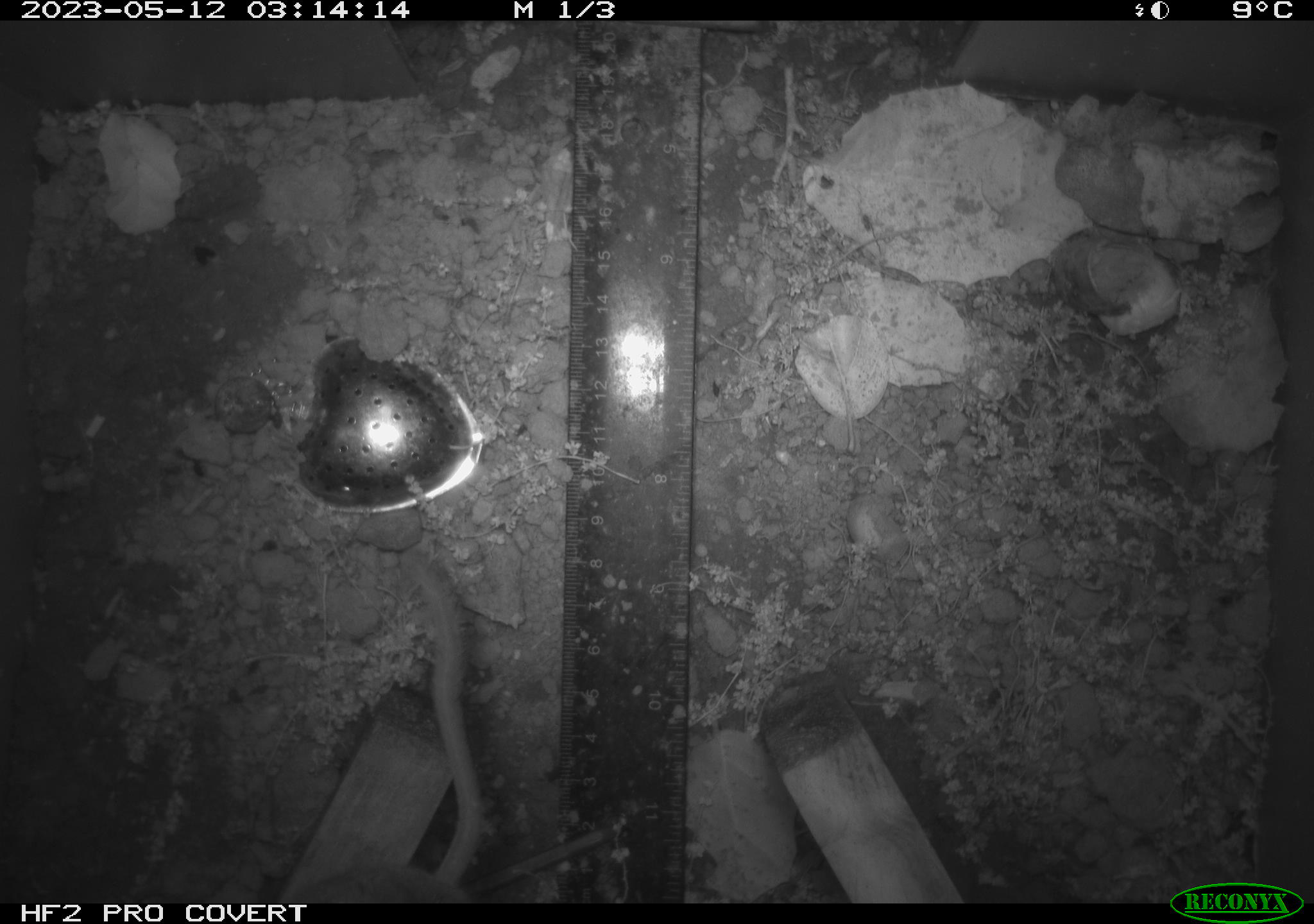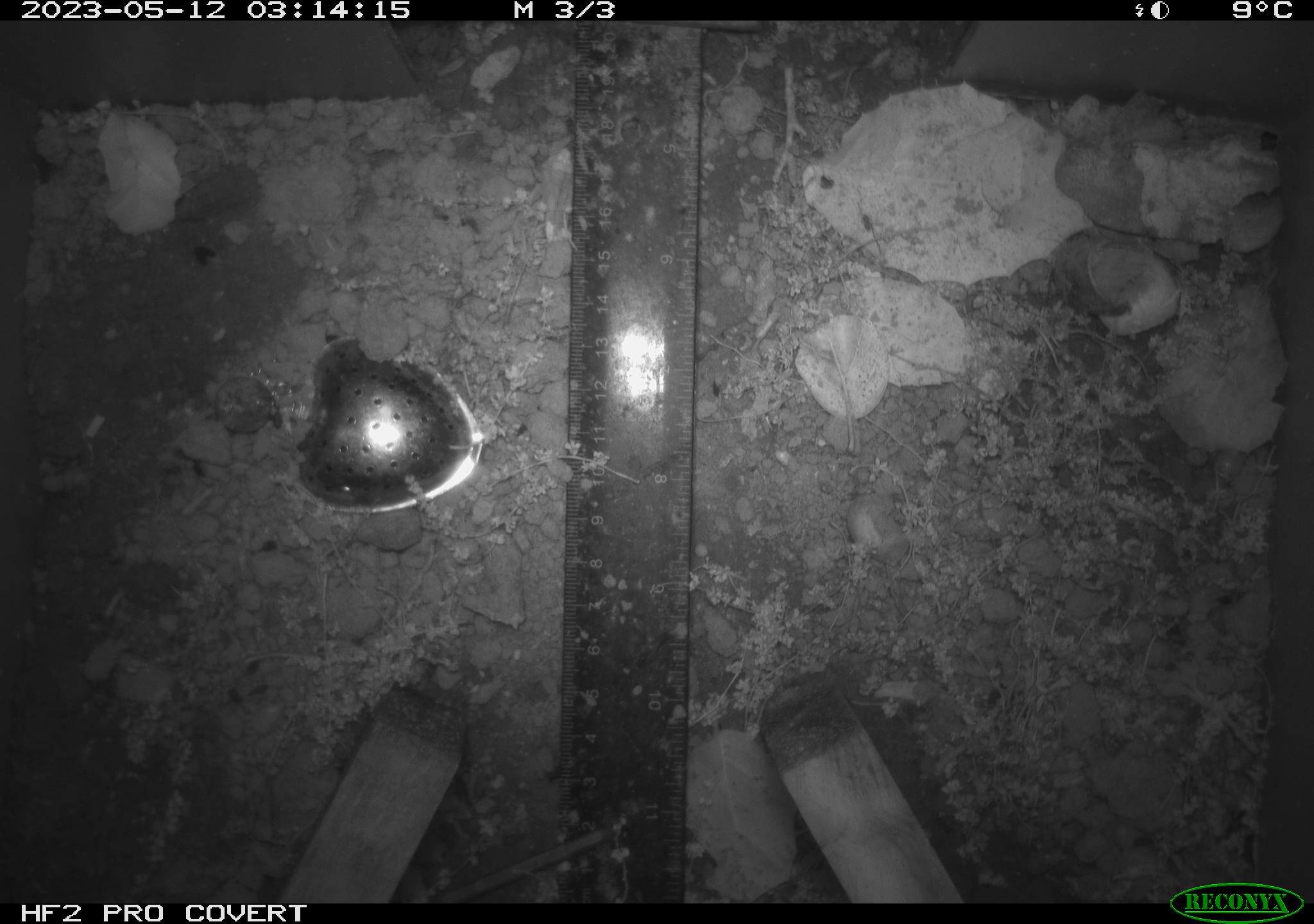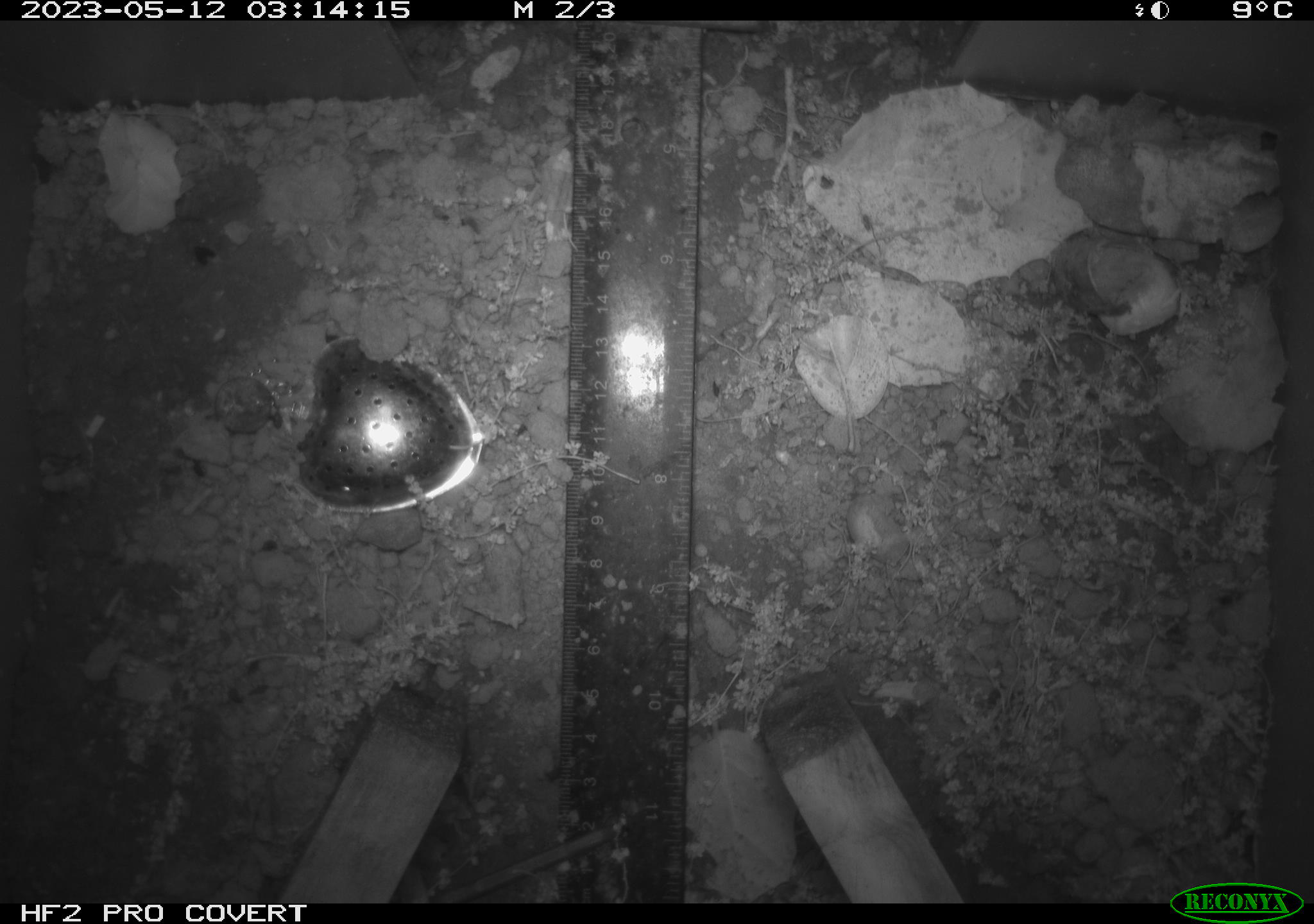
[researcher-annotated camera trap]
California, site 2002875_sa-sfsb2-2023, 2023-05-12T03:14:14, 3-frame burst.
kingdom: Animalia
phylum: Chordata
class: Mammalia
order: Rodentia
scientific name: Rodentia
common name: mouse species